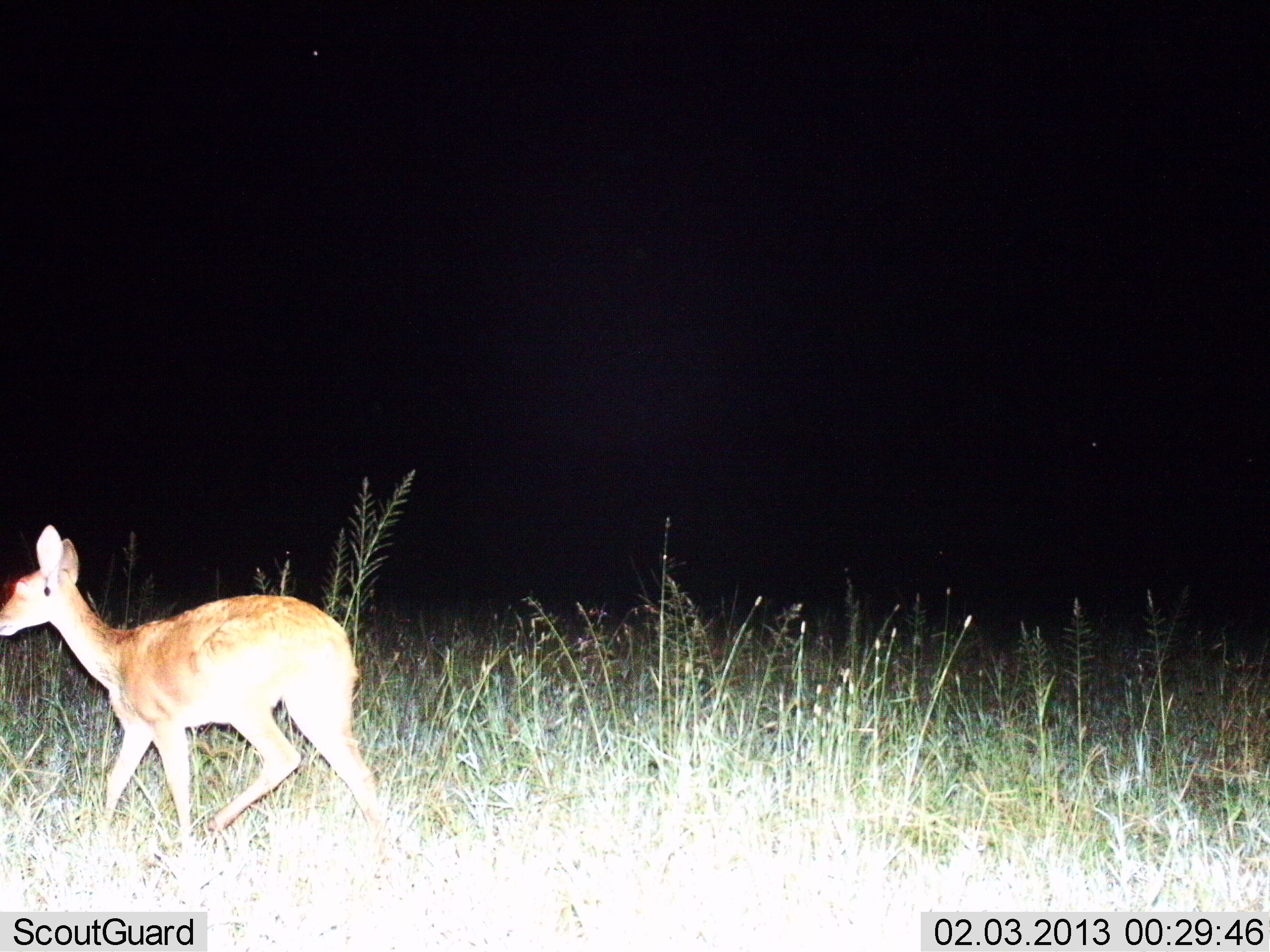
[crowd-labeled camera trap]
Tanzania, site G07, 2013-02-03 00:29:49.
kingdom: Animalia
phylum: Chordata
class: Mammalia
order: Artiodactyla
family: Bovidae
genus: Redunca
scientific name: Redunca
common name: reedbuck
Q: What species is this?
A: Reedbuck (Redunca).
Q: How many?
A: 1.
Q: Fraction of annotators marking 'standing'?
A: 7%.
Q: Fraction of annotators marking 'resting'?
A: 0%.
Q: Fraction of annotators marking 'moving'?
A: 100%.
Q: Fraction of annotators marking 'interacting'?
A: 0%.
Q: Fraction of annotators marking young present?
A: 0%.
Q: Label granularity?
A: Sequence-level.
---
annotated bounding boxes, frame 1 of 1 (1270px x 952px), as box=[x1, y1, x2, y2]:
animal: box=[0, 525, 385, 841]